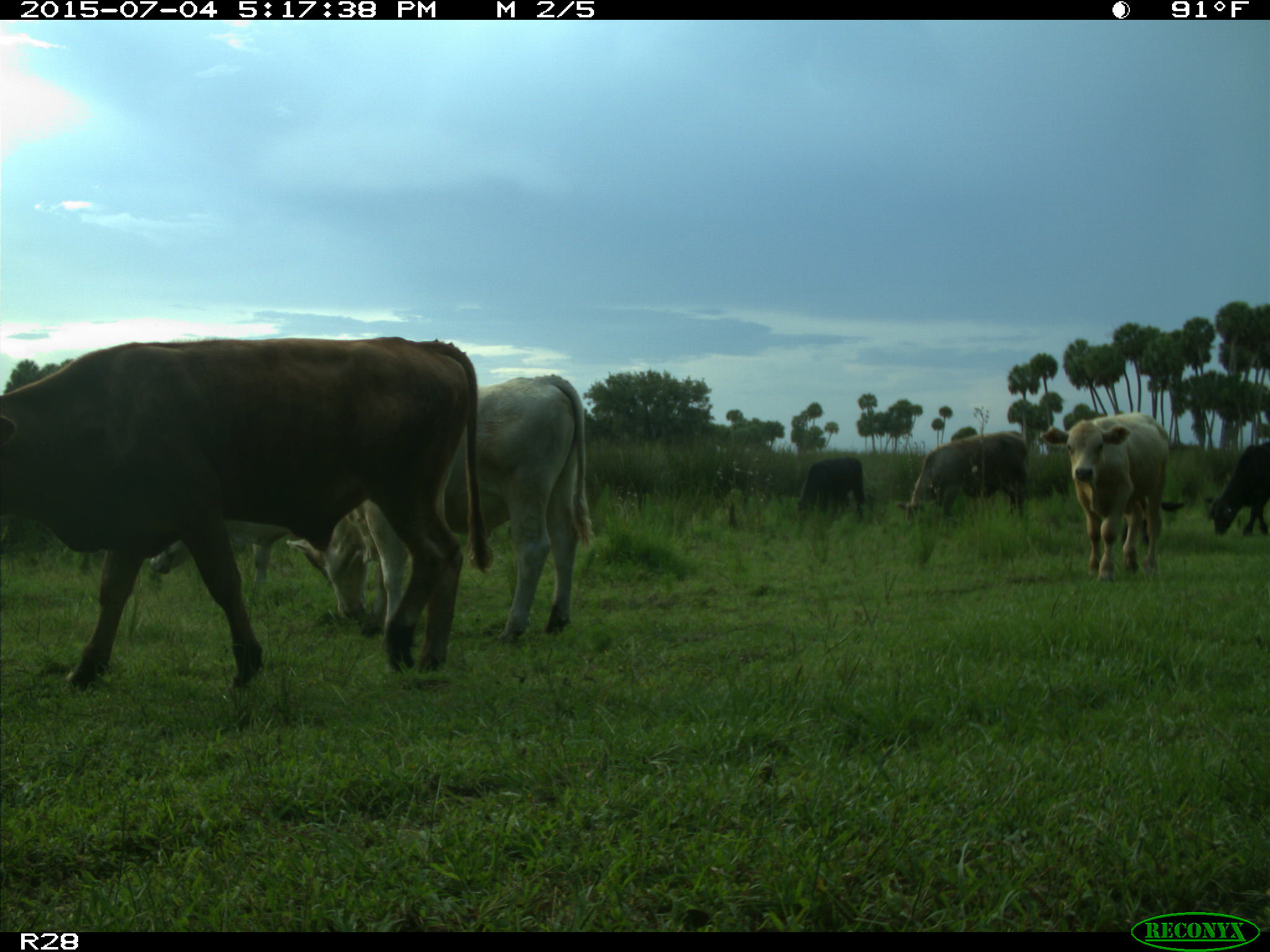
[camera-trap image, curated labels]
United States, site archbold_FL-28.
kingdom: Animalia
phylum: Chordata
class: Mammalia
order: Artiodactyla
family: Bovidae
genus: Bos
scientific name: Bos taurus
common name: domestic cow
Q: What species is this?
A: Bos taurus (domestic cow).